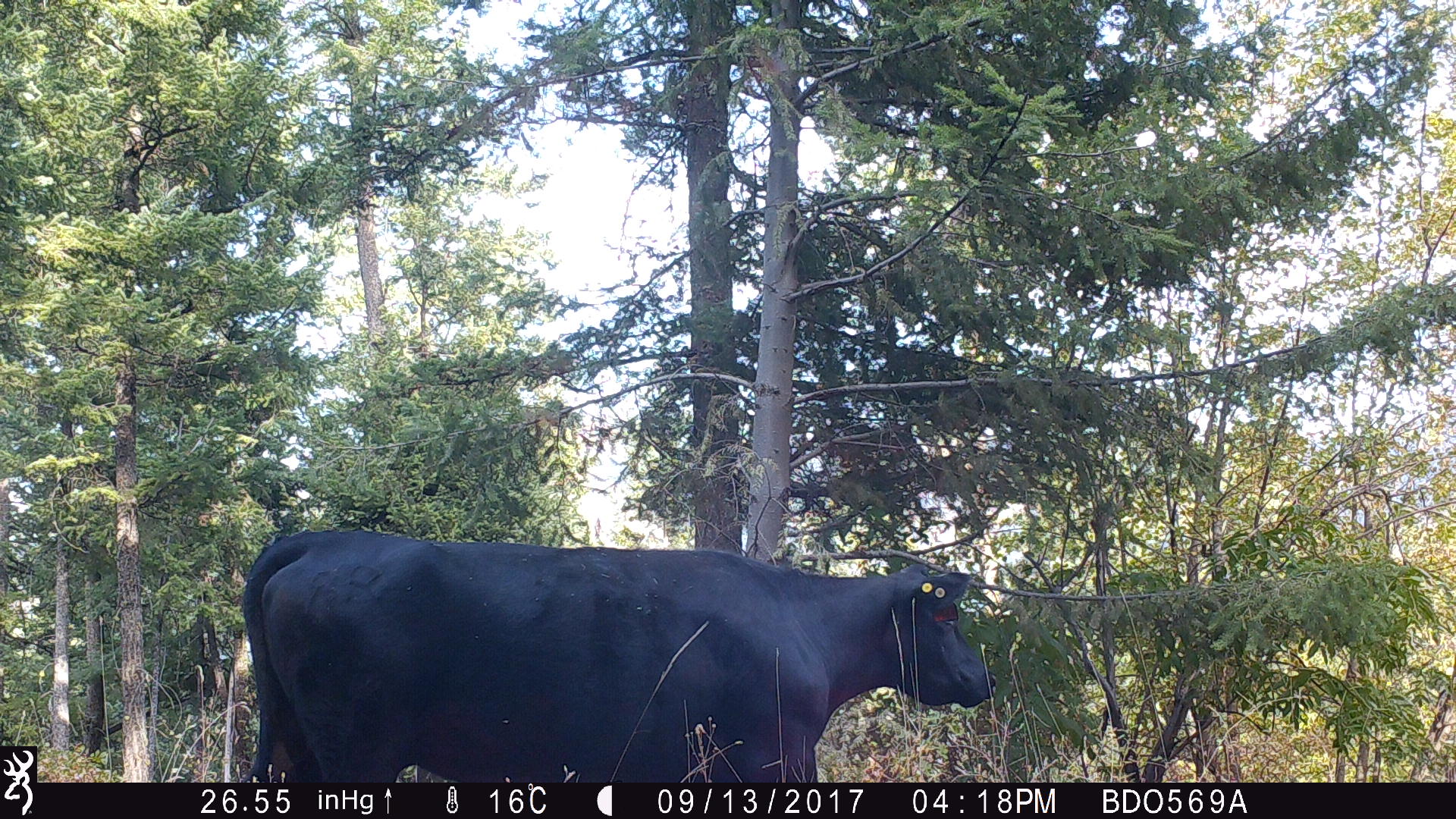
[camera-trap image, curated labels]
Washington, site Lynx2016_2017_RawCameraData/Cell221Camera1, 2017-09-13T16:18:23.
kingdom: Animalia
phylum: Chordata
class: Mammalia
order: Artiodactyla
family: Bovidae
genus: Bos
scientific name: Bos taurus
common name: domestic cattle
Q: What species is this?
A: Domestic cattle (Bos taurus).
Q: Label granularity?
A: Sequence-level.